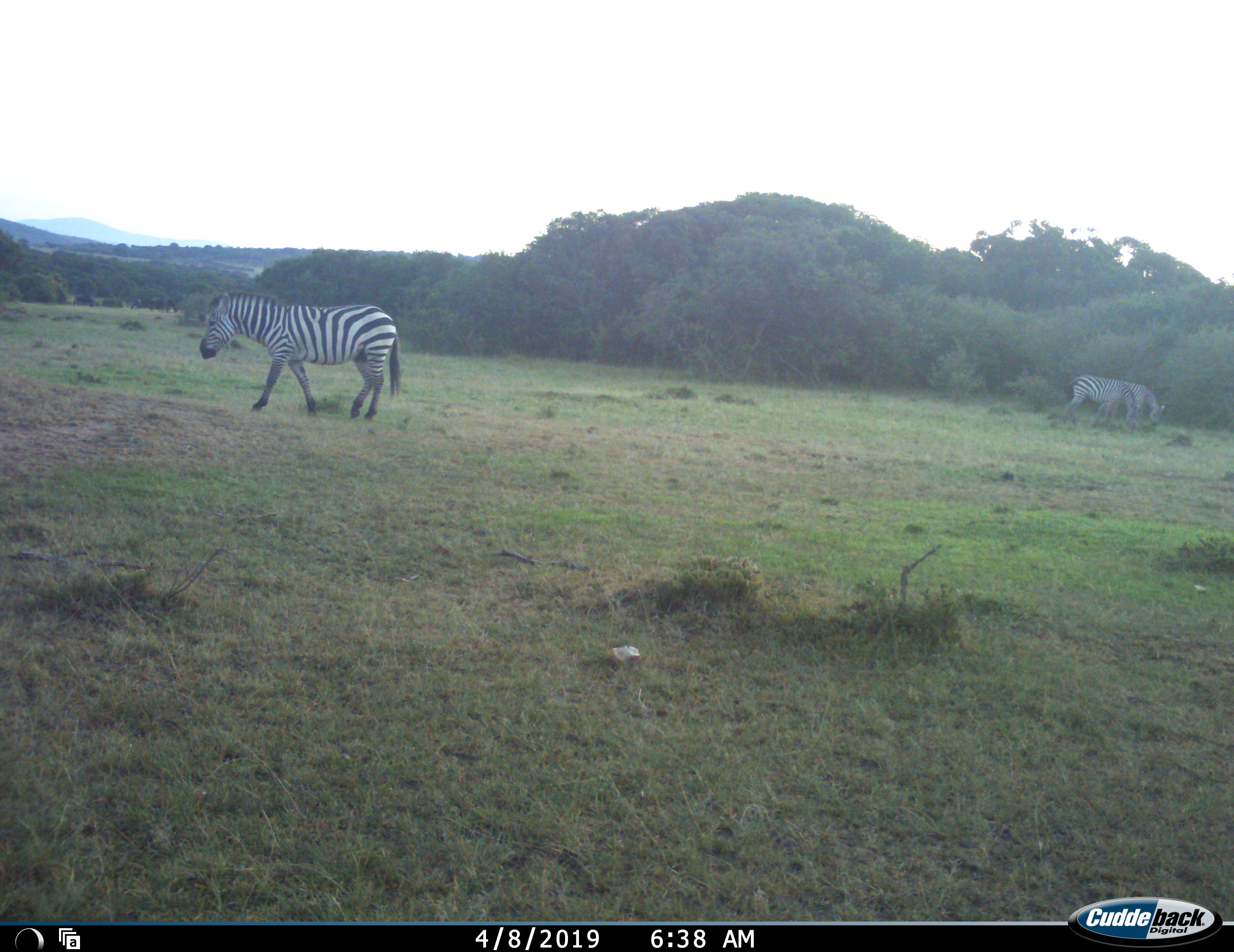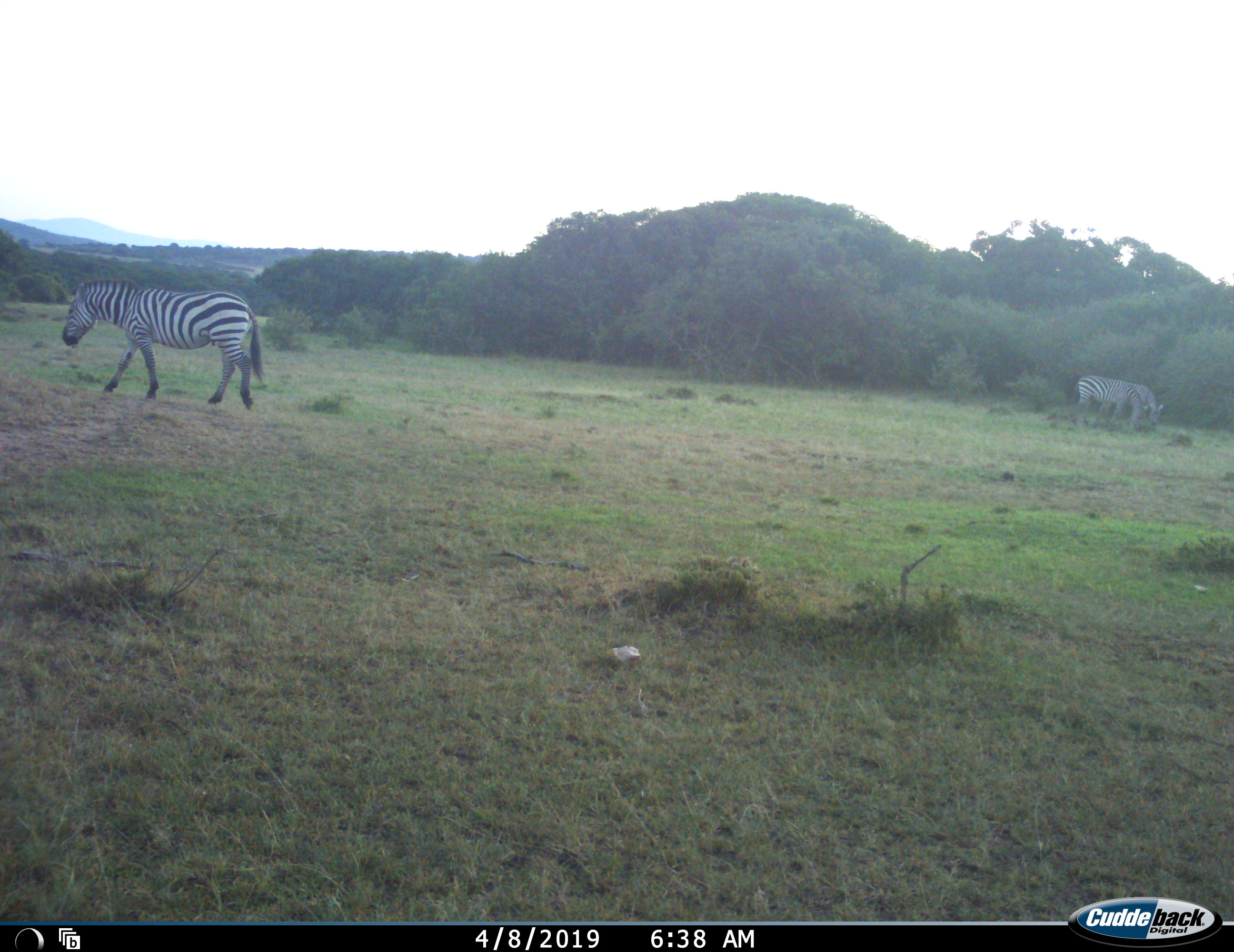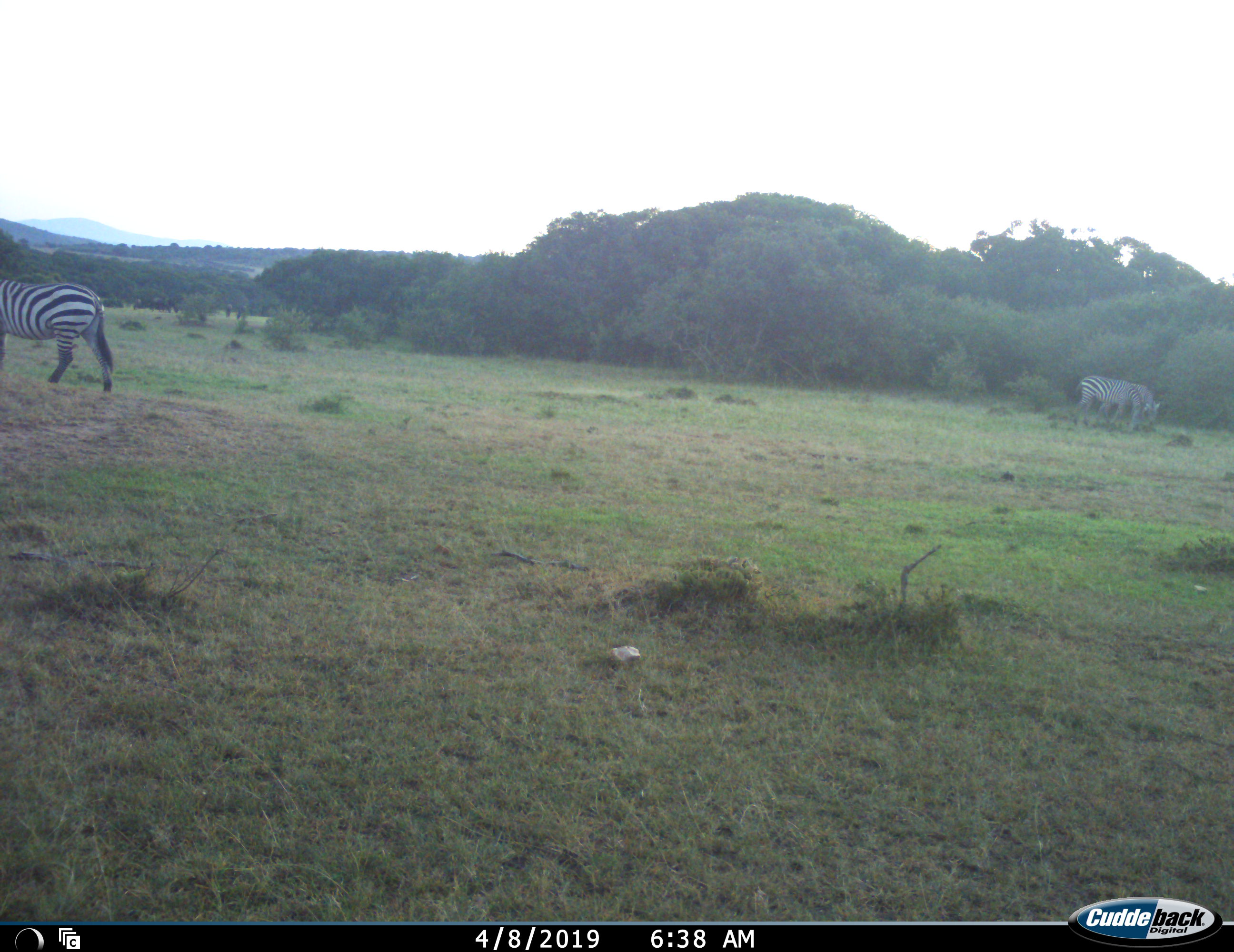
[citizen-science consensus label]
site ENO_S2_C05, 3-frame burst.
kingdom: Animalia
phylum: Chordata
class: Mammalia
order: Perissodactyla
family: Equidae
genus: Equus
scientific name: Equus quagga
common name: plains zebra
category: zebraplains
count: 3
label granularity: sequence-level